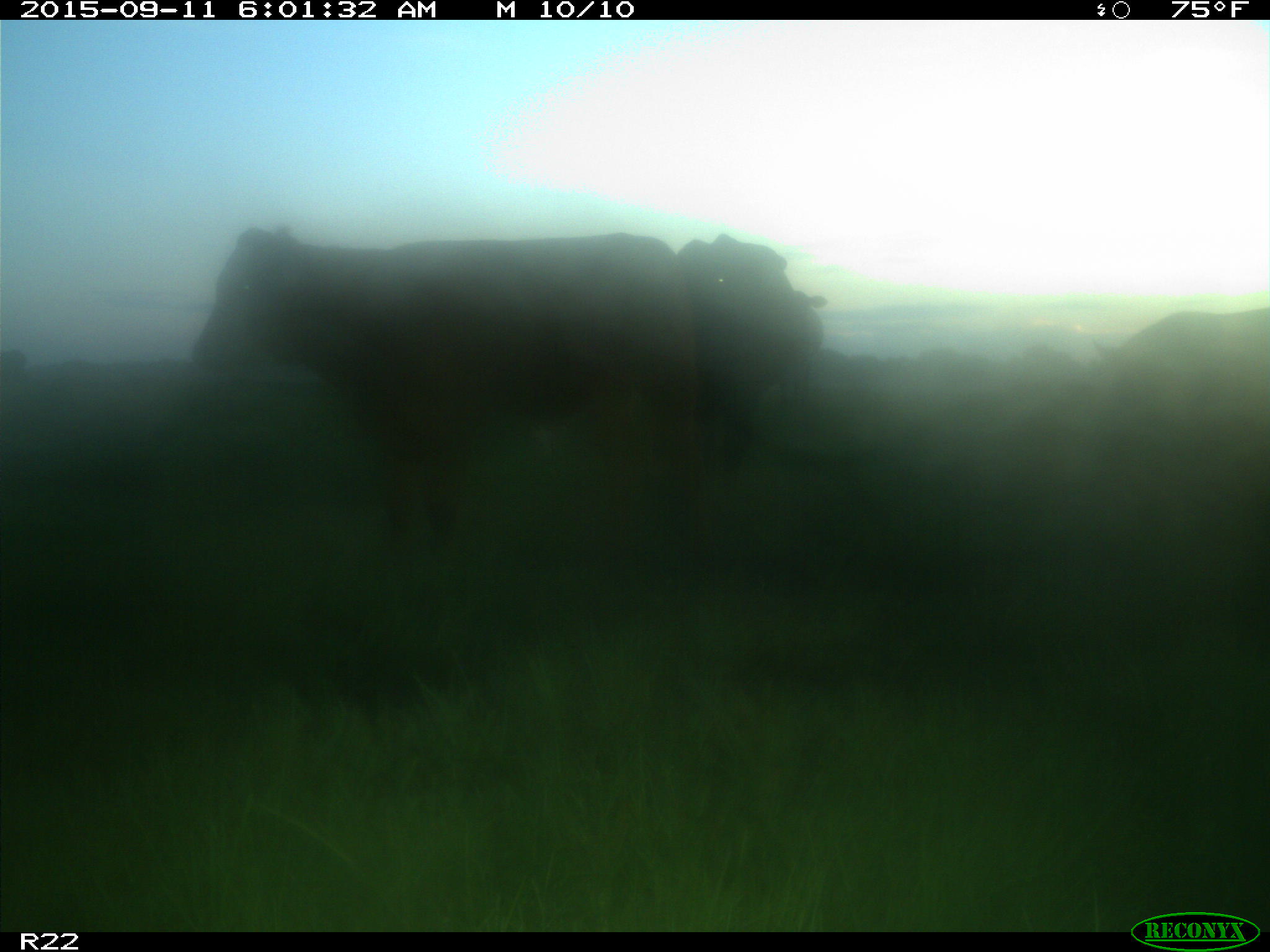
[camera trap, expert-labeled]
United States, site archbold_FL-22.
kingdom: Animalia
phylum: Chordata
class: Mammalia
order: Artiodactyla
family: Bovidae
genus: Bos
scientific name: Bos taurus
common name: domestic cow